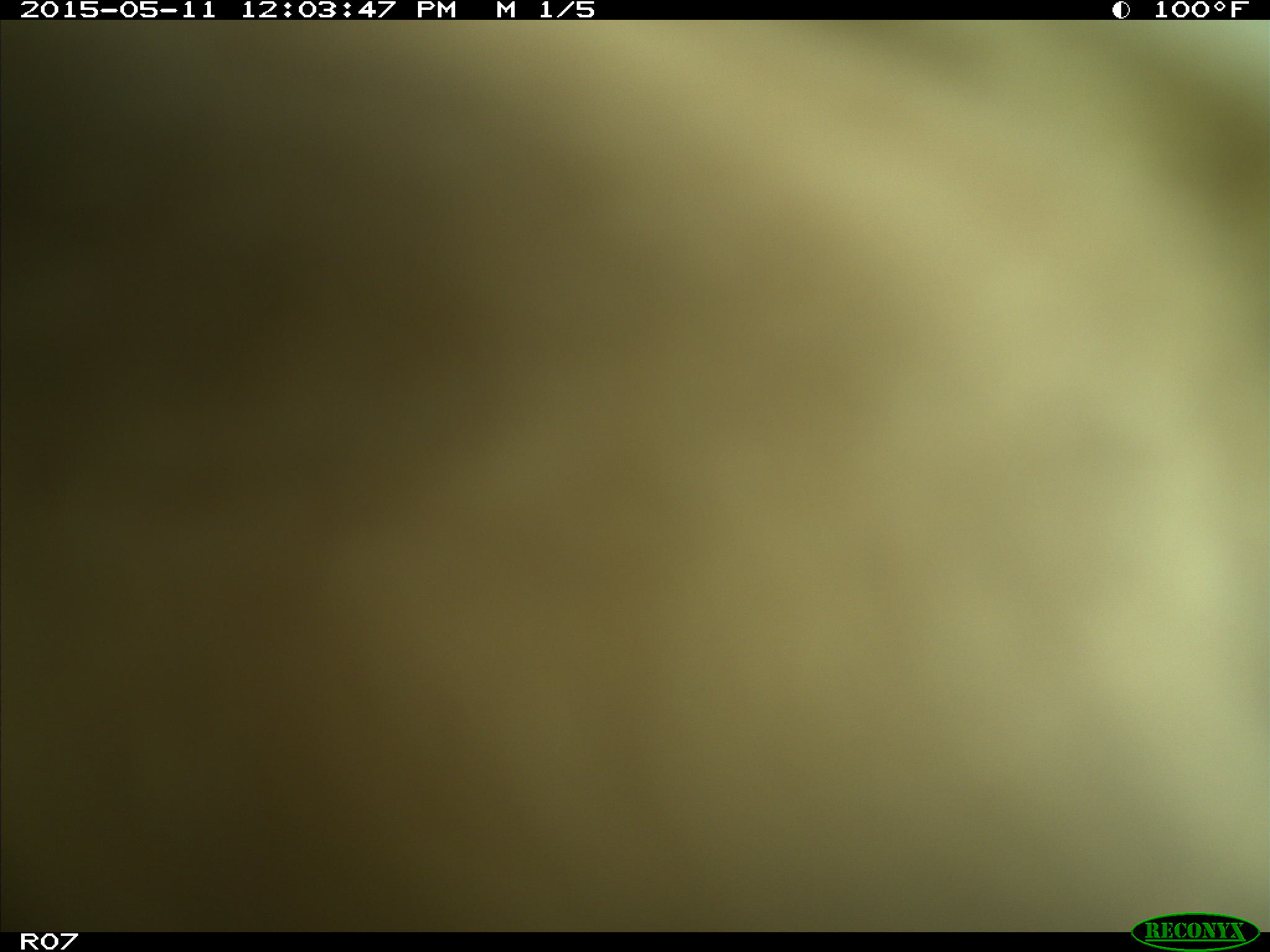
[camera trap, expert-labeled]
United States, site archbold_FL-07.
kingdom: Animalia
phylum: Chordata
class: Mammalia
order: Artiodactyla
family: Bovidae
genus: Bos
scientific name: Bos taurus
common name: domestic cow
Bos taurus (domestic cow).